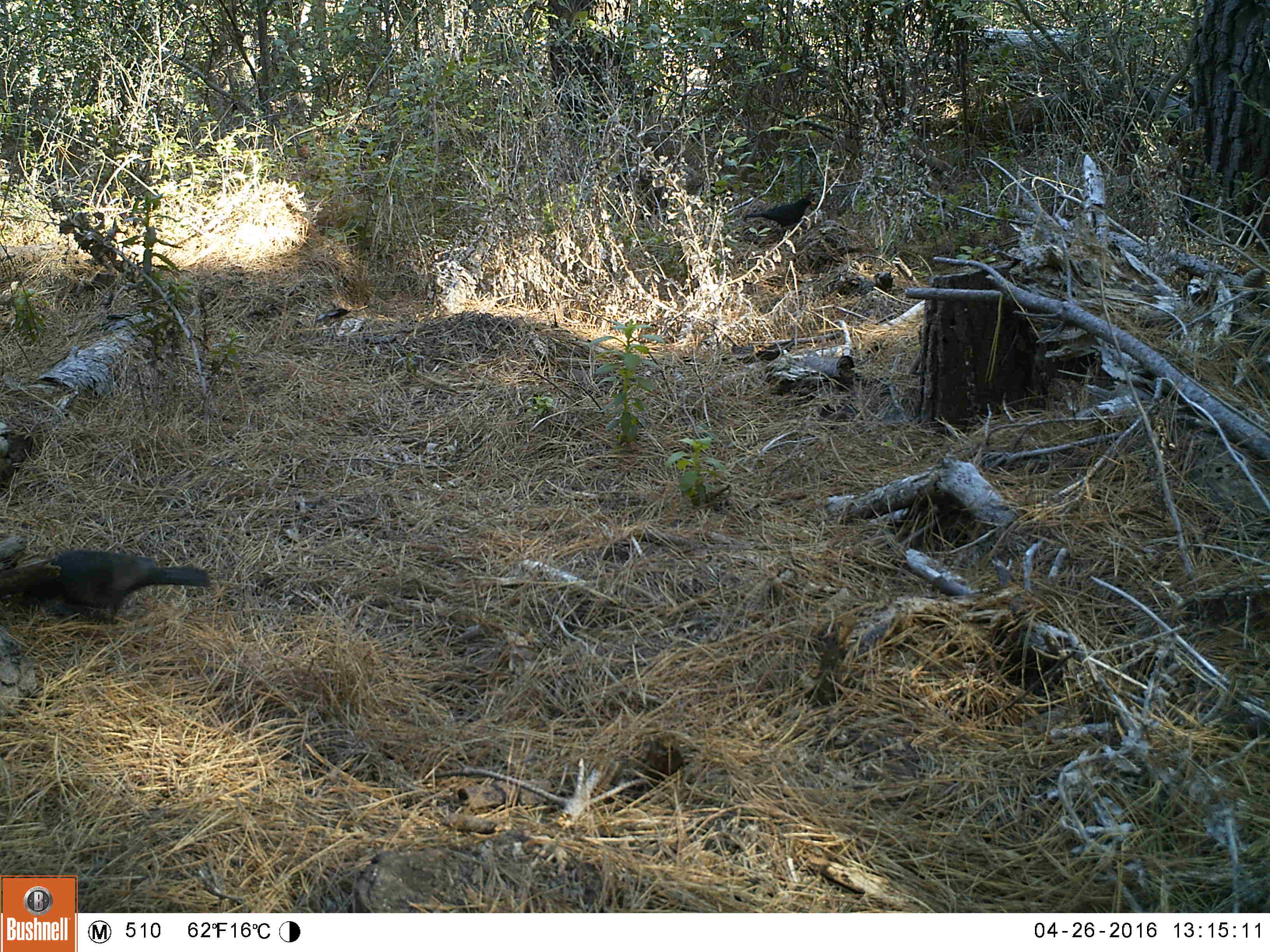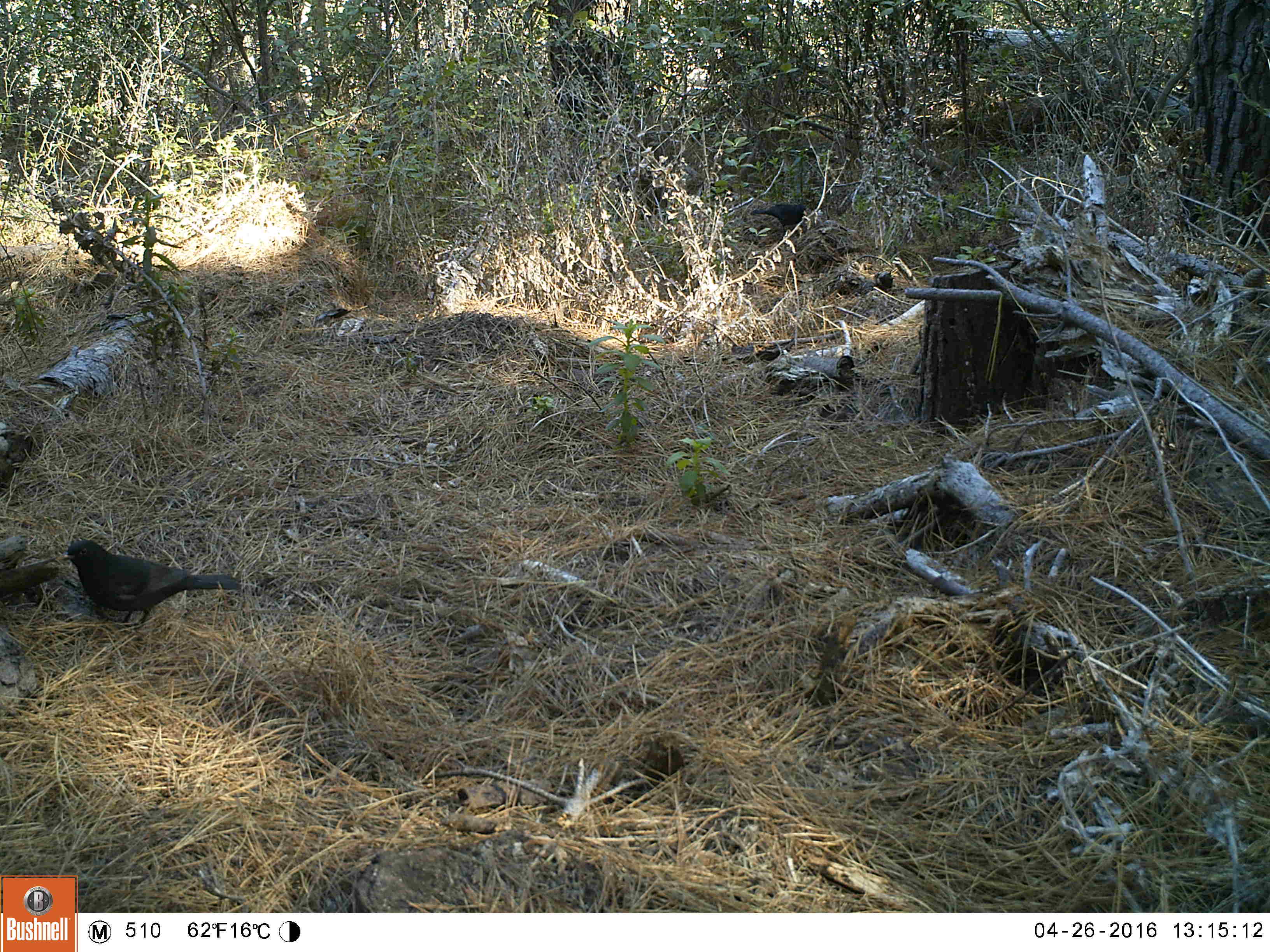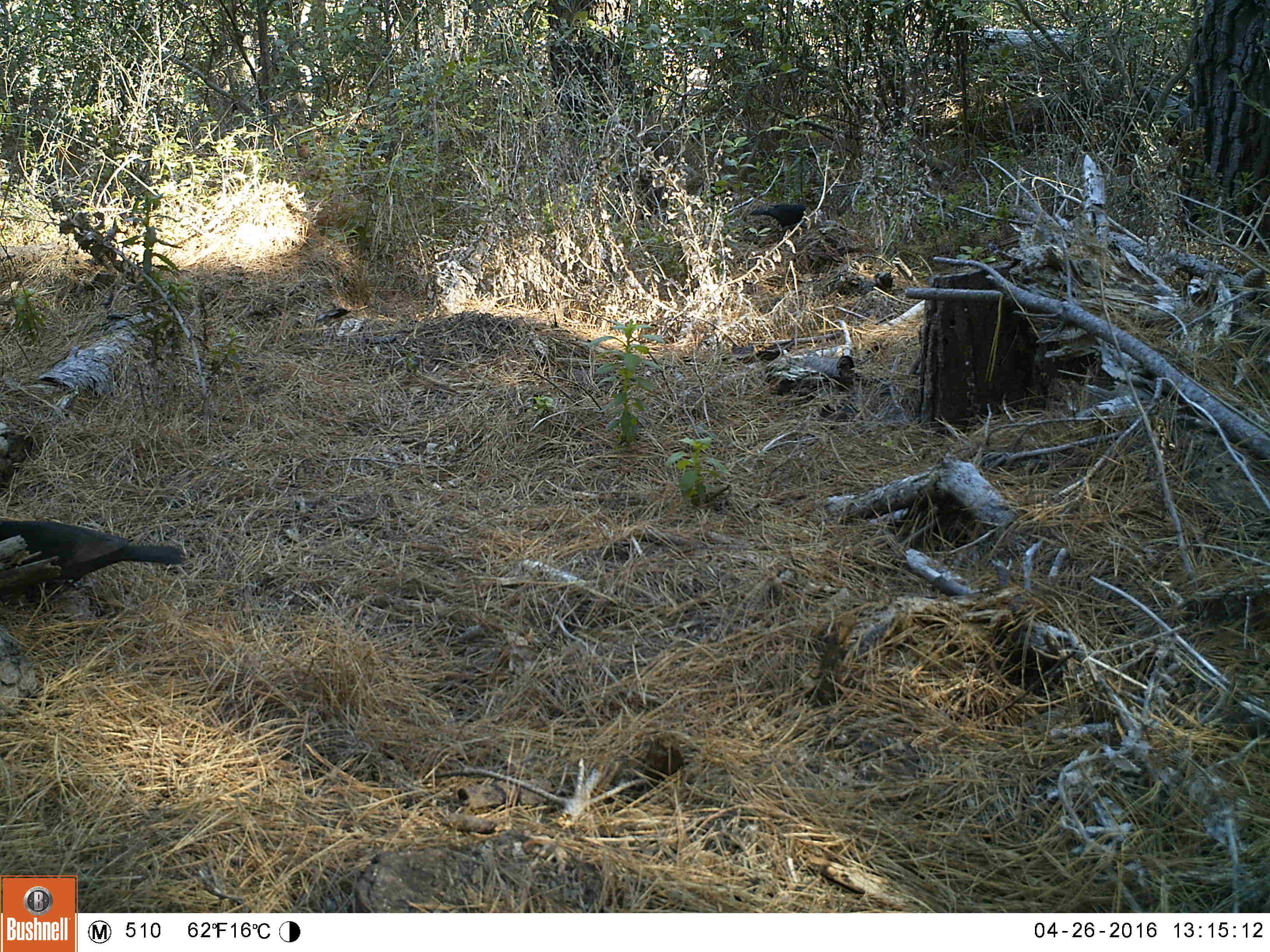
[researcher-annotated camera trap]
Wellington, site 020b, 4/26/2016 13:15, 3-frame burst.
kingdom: Animalia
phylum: Chordata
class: Aves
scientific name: Aves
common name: bird